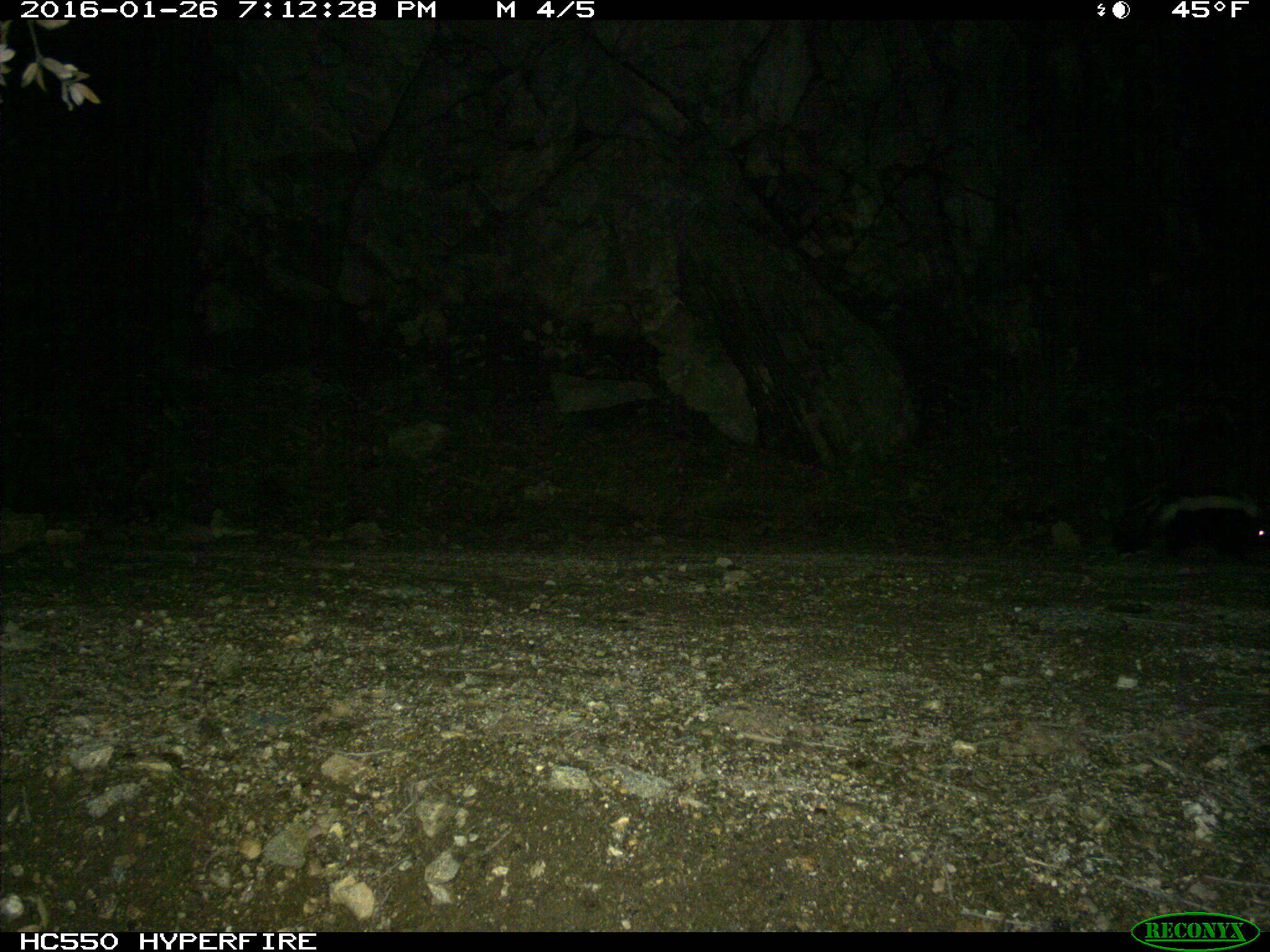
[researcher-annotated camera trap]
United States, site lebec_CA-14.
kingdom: Animalia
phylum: Chordata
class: Mammalia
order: Carnivora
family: Mephitidae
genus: Mephitis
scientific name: Mephitis mephitis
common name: striped skunk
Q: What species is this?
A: Mephitis mephitis (striped skunk).